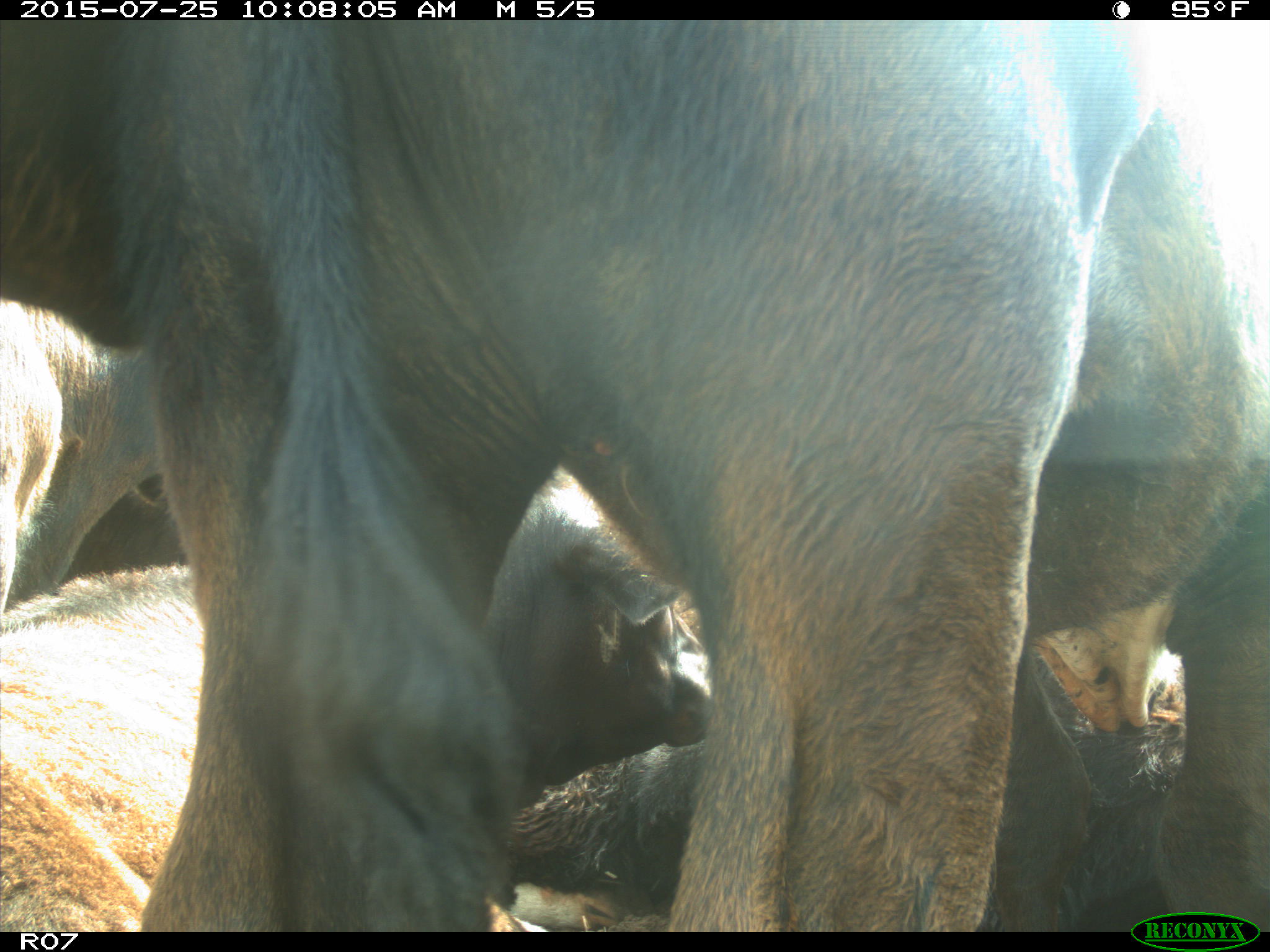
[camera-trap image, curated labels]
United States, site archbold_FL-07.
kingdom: Animalia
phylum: Chordata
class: Mammalia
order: Artiodactyla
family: Bovidae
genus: Bos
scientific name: Bos taurus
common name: domestic cow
Bos taurus (domestic cow).